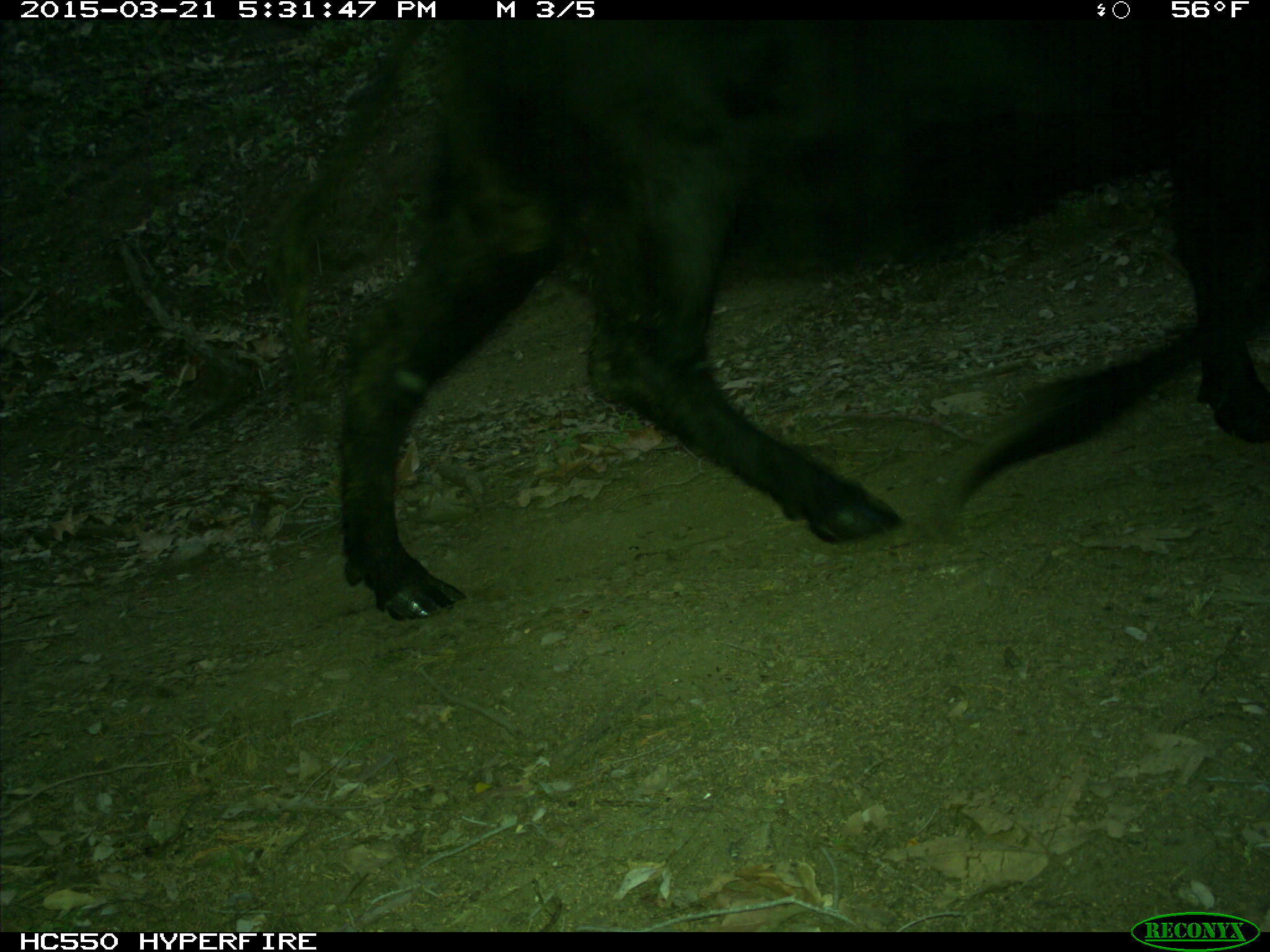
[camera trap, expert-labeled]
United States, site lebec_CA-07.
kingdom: Animalia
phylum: Chordata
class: Mammalia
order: Artiodactyla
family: Bovidae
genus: Bos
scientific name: Bos taurus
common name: domestic cow